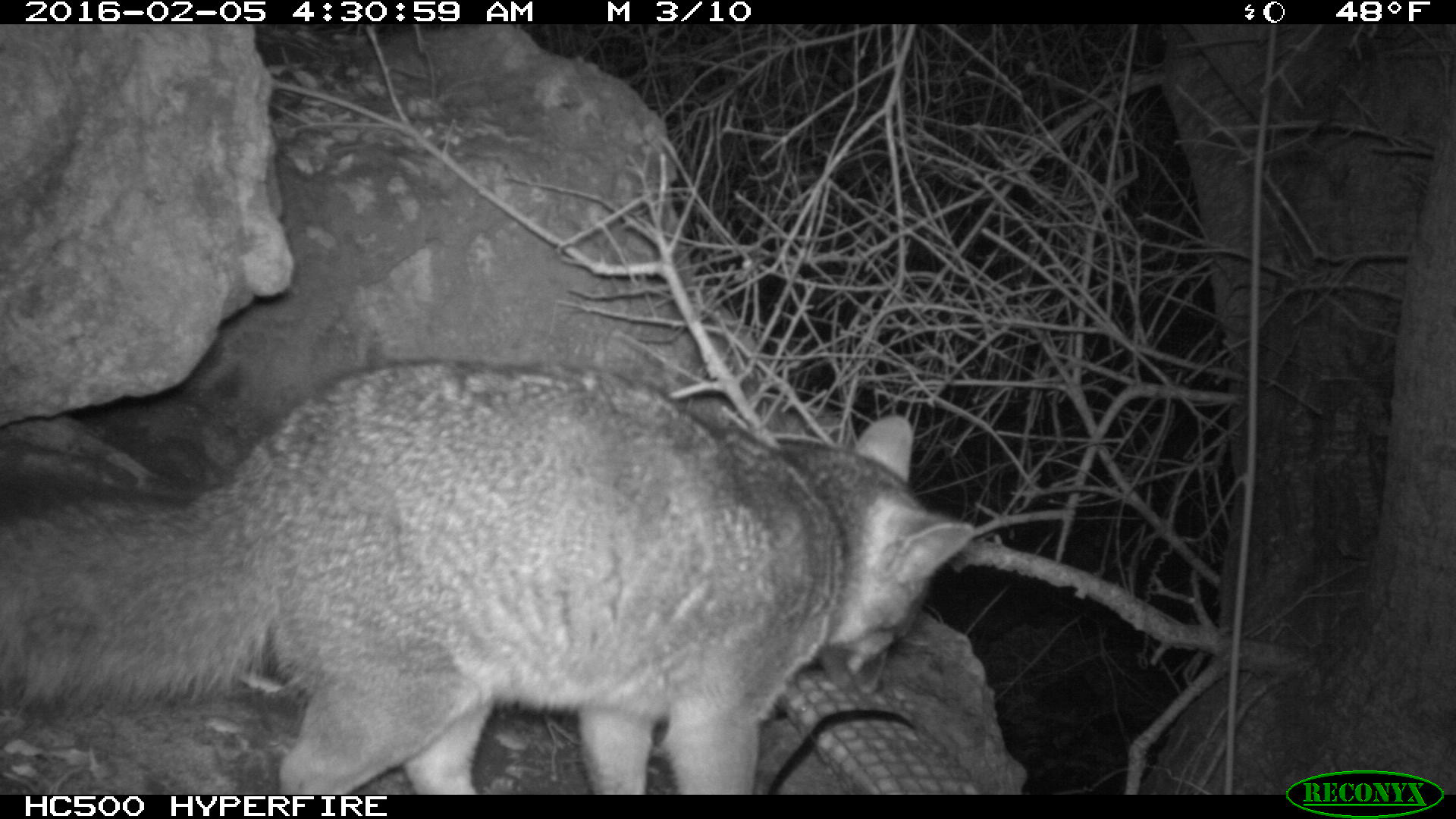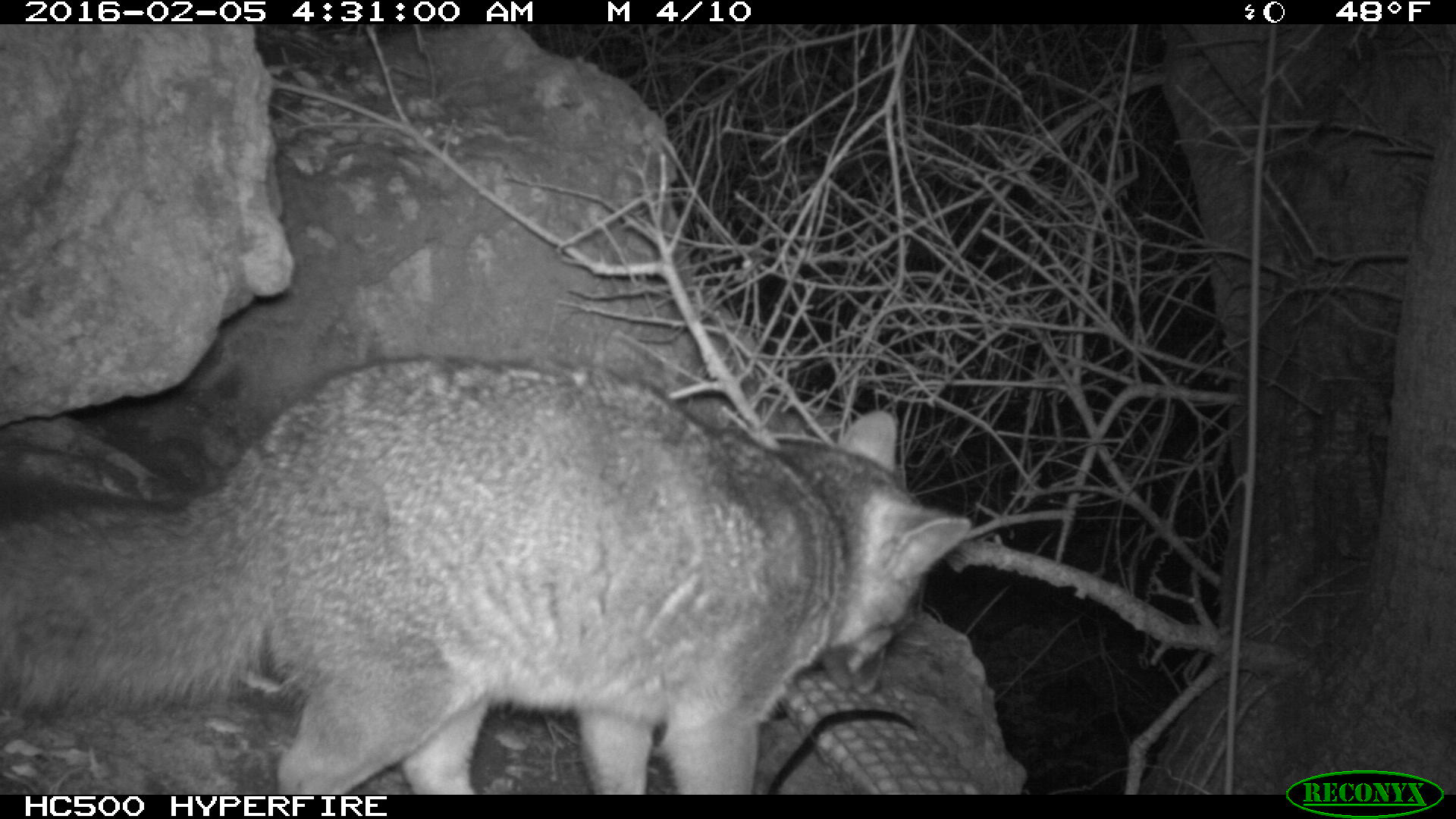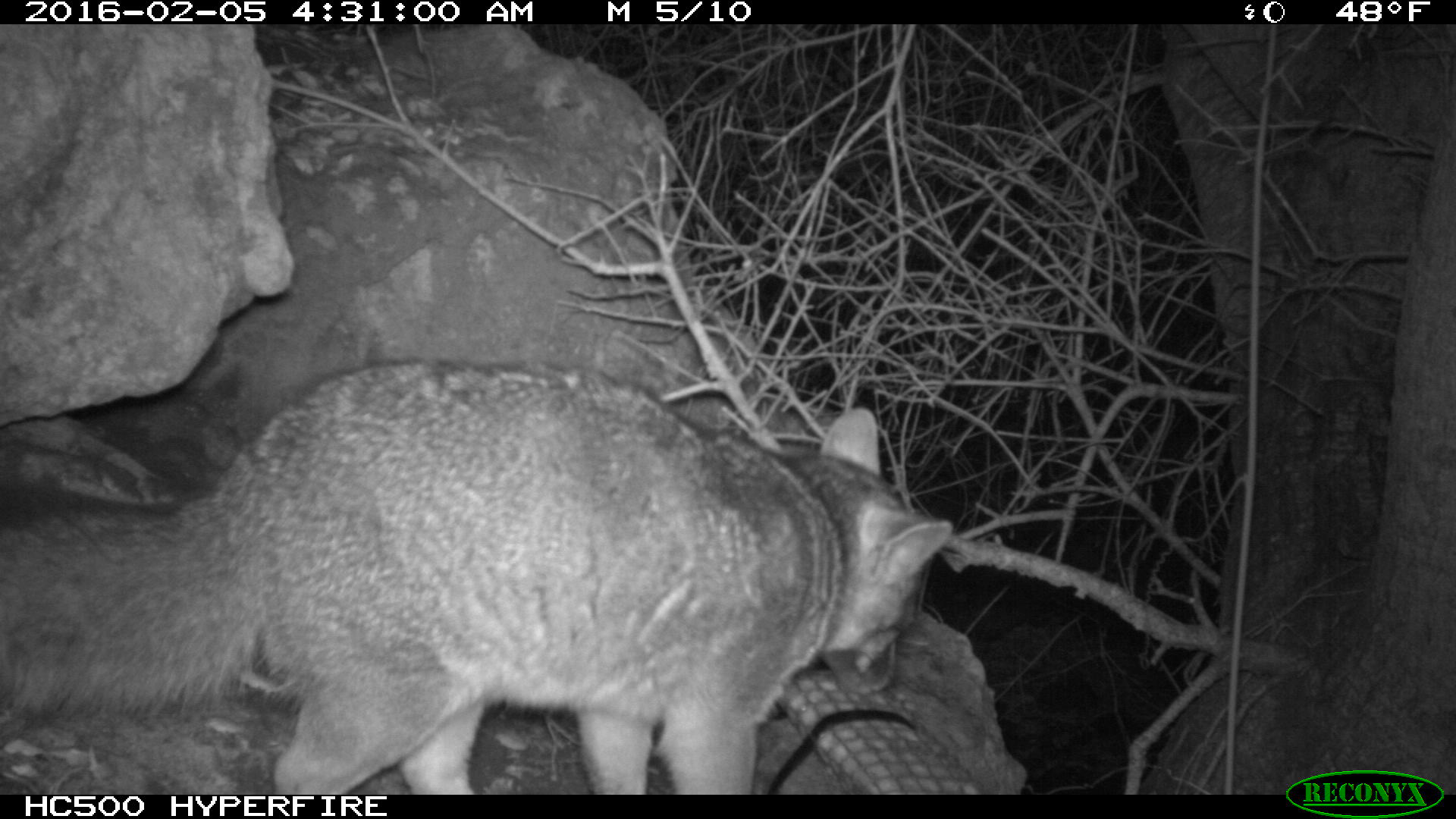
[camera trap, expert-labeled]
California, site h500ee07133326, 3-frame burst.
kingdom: Animalia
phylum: Chordata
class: Mammalia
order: Carnivora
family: Canidae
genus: Urocyon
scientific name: Urocyon littoralis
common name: island fox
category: fox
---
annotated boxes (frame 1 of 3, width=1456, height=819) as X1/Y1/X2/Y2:
fox: 0/358/976/795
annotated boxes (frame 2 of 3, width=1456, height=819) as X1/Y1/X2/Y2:
fox: 0/353/969/794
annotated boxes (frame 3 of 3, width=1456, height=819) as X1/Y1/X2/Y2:
fox: 0/359/948/795